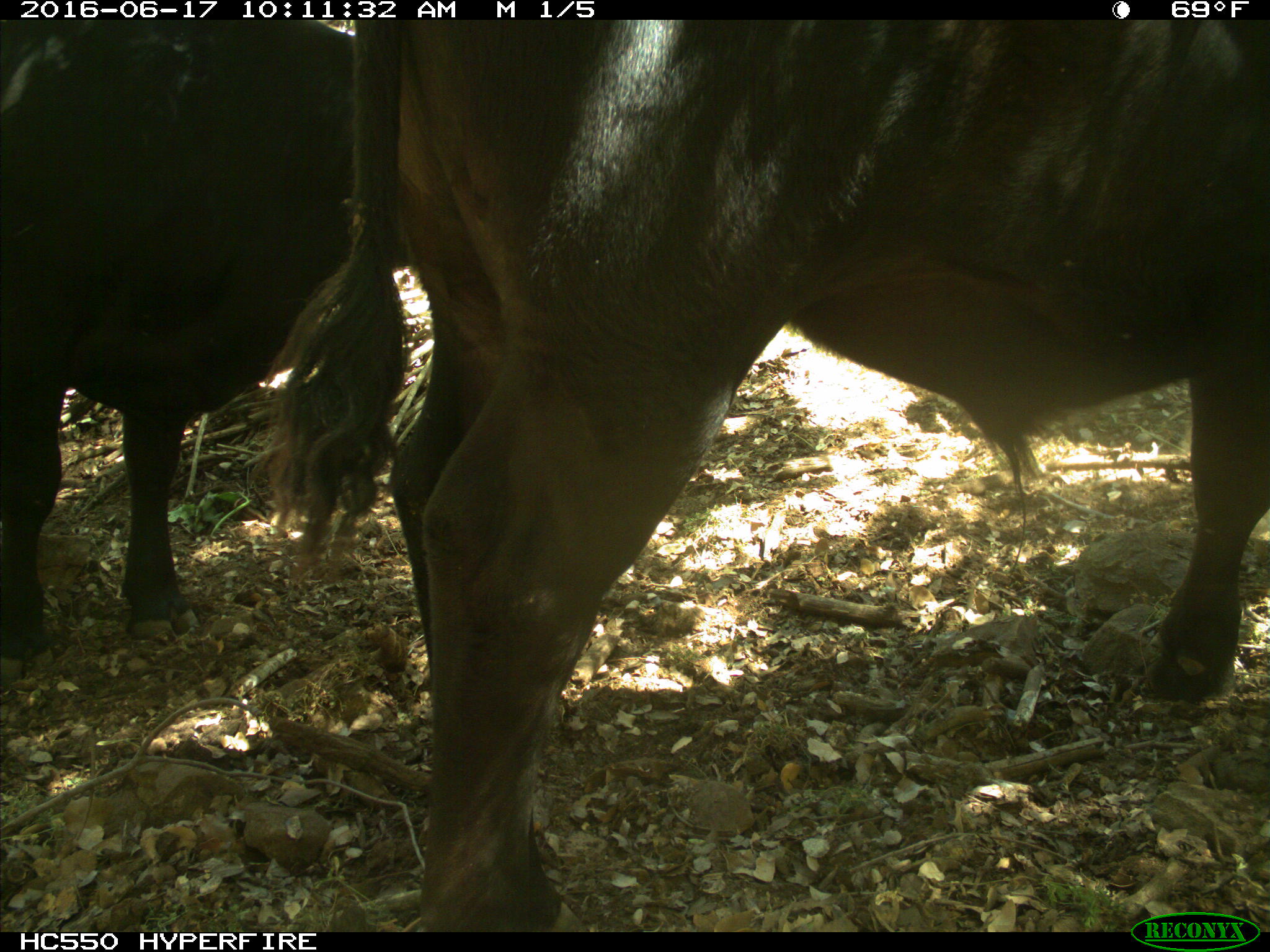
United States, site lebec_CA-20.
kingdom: Animalia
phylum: Chordata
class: Mammalia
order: Artiodactyla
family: Bovidae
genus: Bos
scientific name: Bos taurus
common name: domestic cow